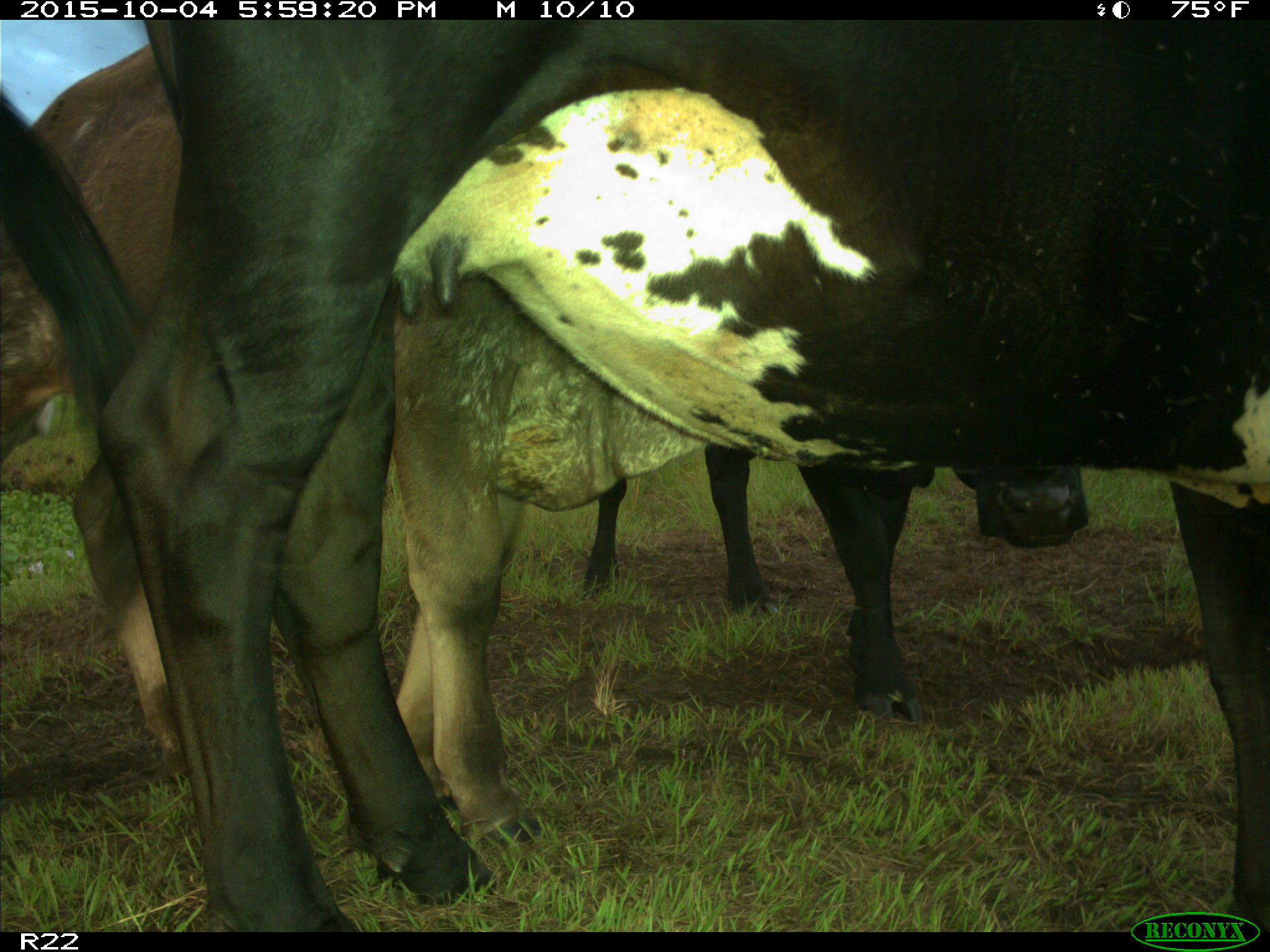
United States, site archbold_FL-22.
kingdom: Animalia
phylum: Chordata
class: Mammalia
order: Artiodactyla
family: Bovidae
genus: Bos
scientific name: Bos taurus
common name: domestic cow